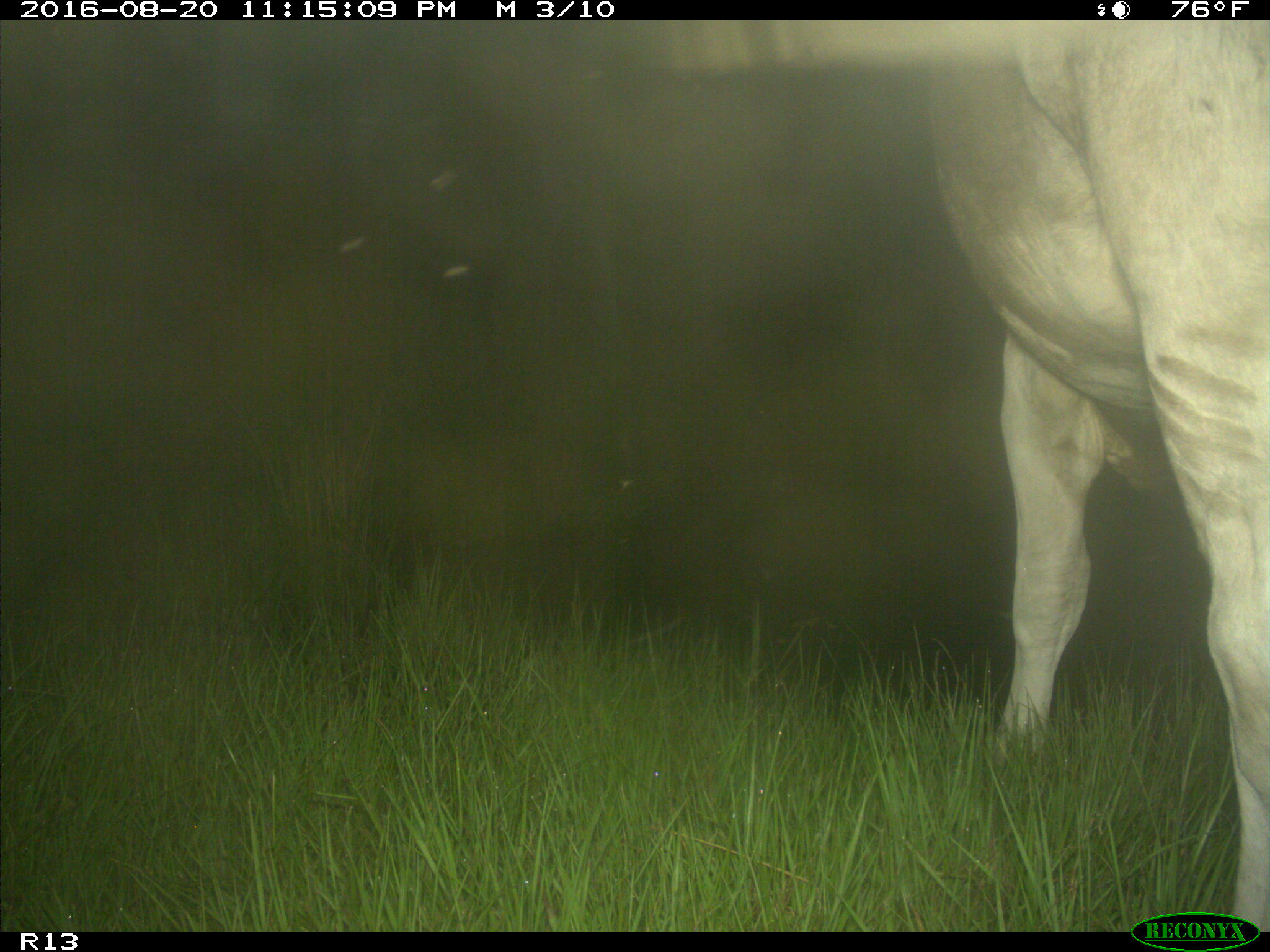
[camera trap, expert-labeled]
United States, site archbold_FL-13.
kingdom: Animalia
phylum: Chordata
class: Mammalia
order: Artiodactyla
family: Bovidae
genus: Bos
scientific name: Bos taurus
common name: domestic cow